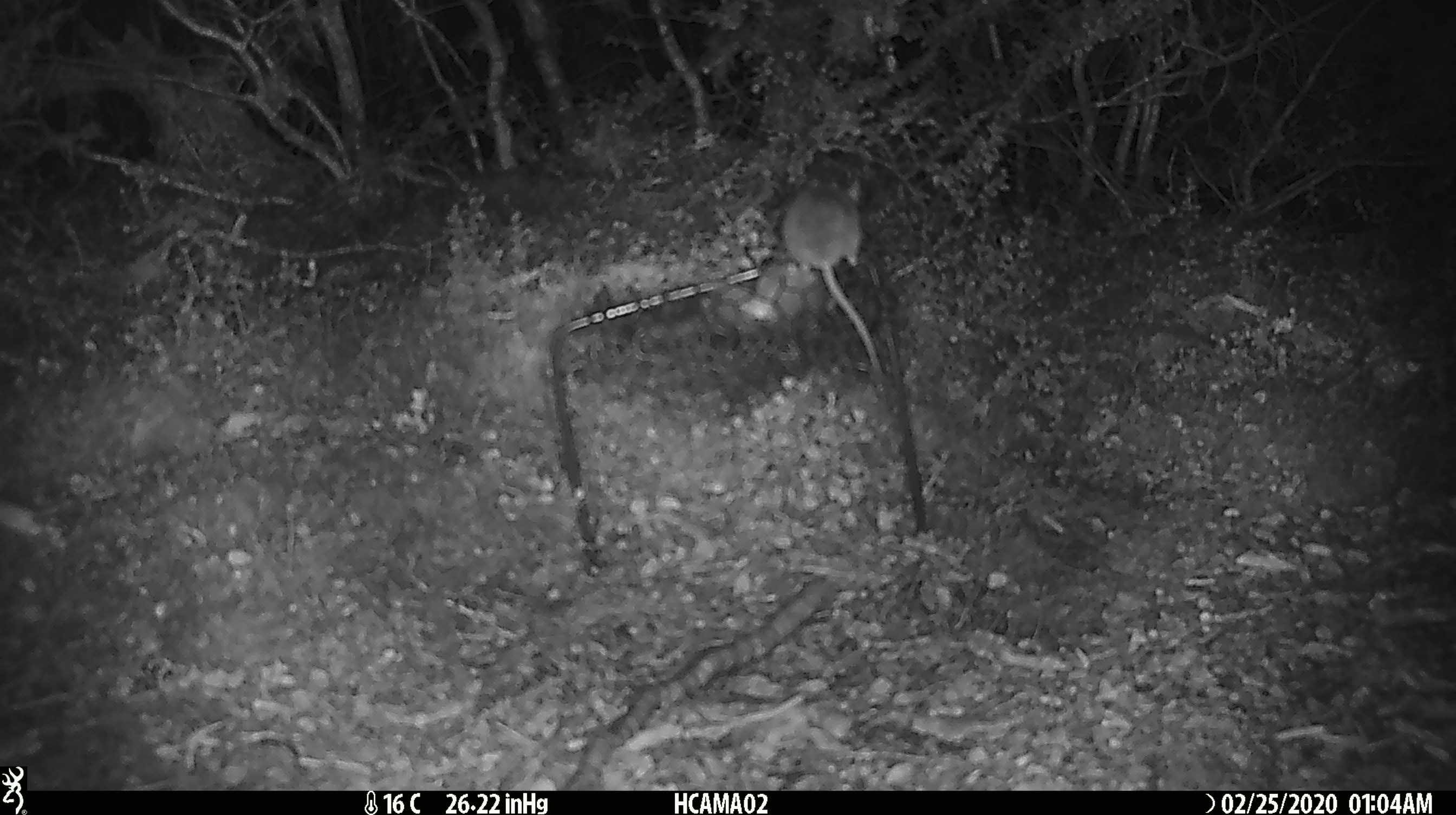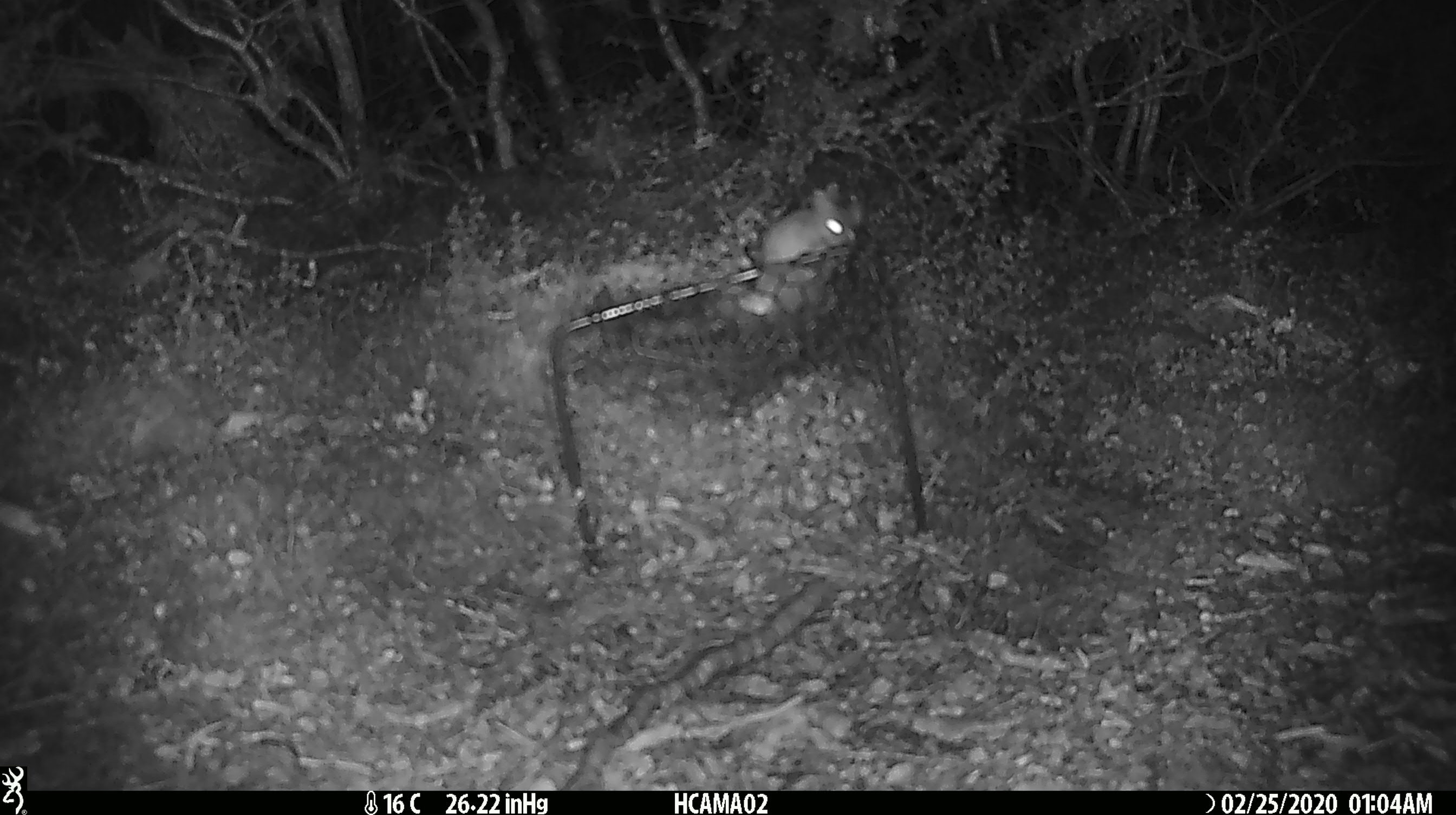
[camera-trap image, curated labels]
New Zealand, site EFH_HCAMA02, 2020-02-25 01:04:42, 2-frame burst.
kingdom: Animalia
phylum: Chordata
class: Mammalia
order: Rodentia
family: Muridae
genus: Mus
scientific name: Mus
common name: mouse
Mouse (Mus).